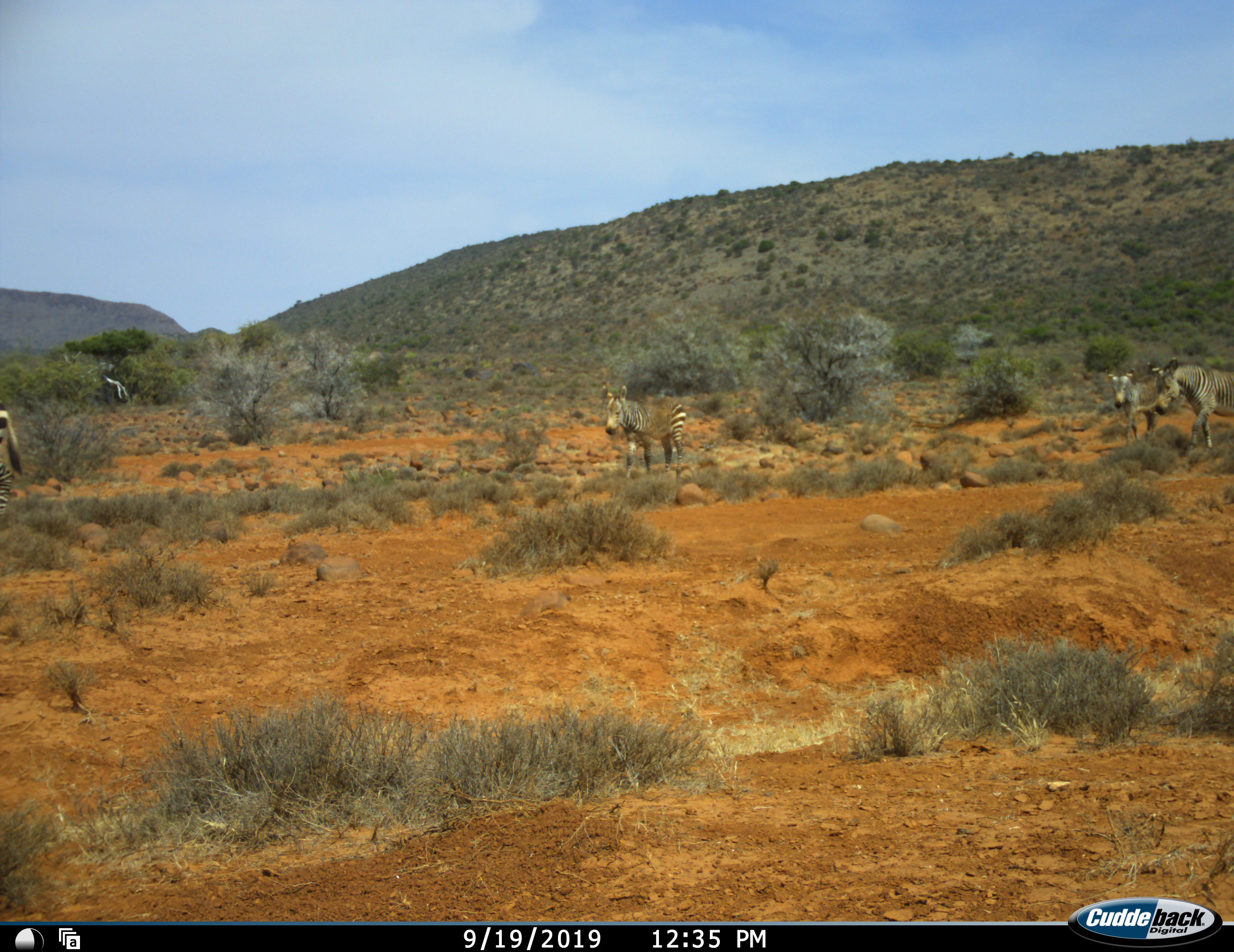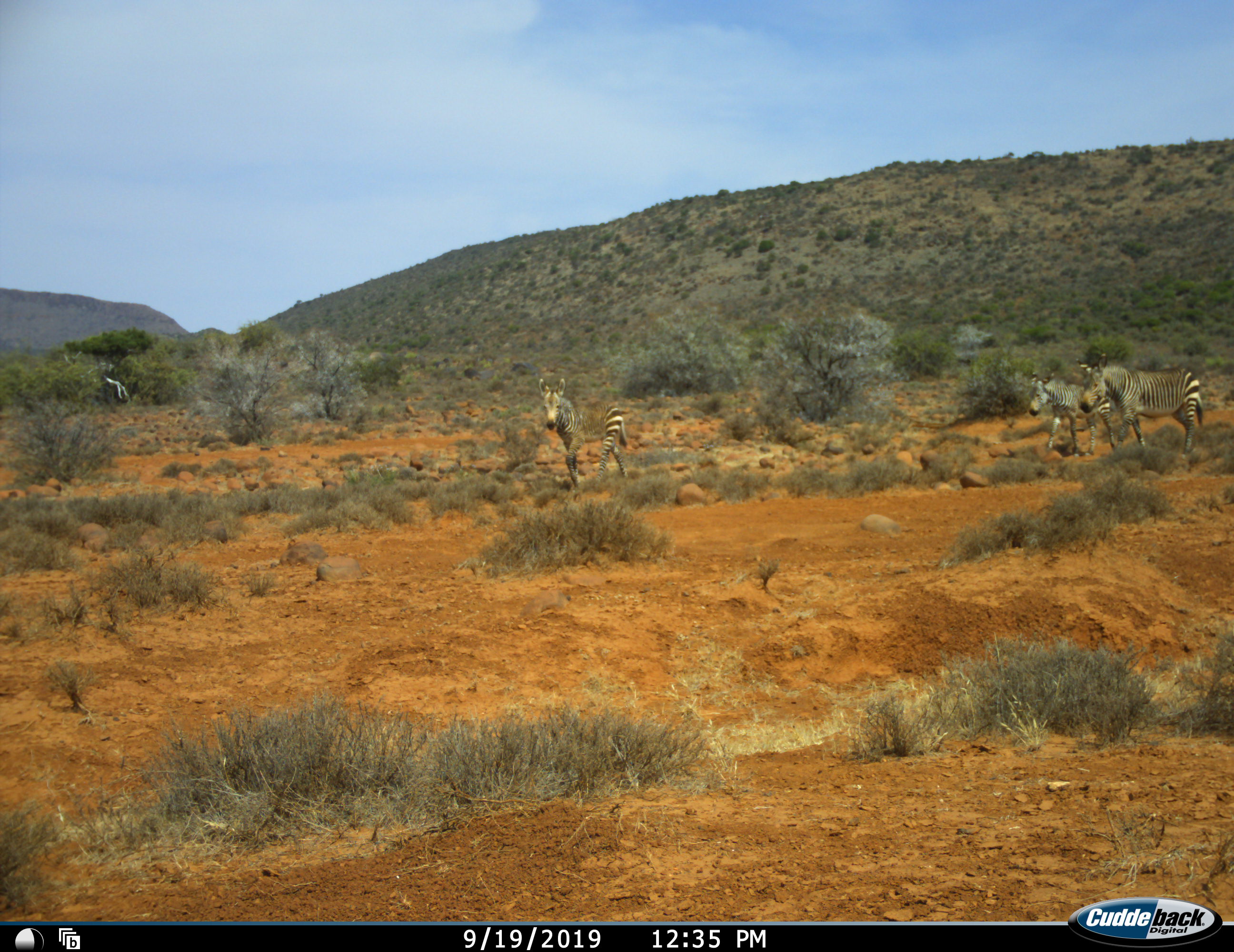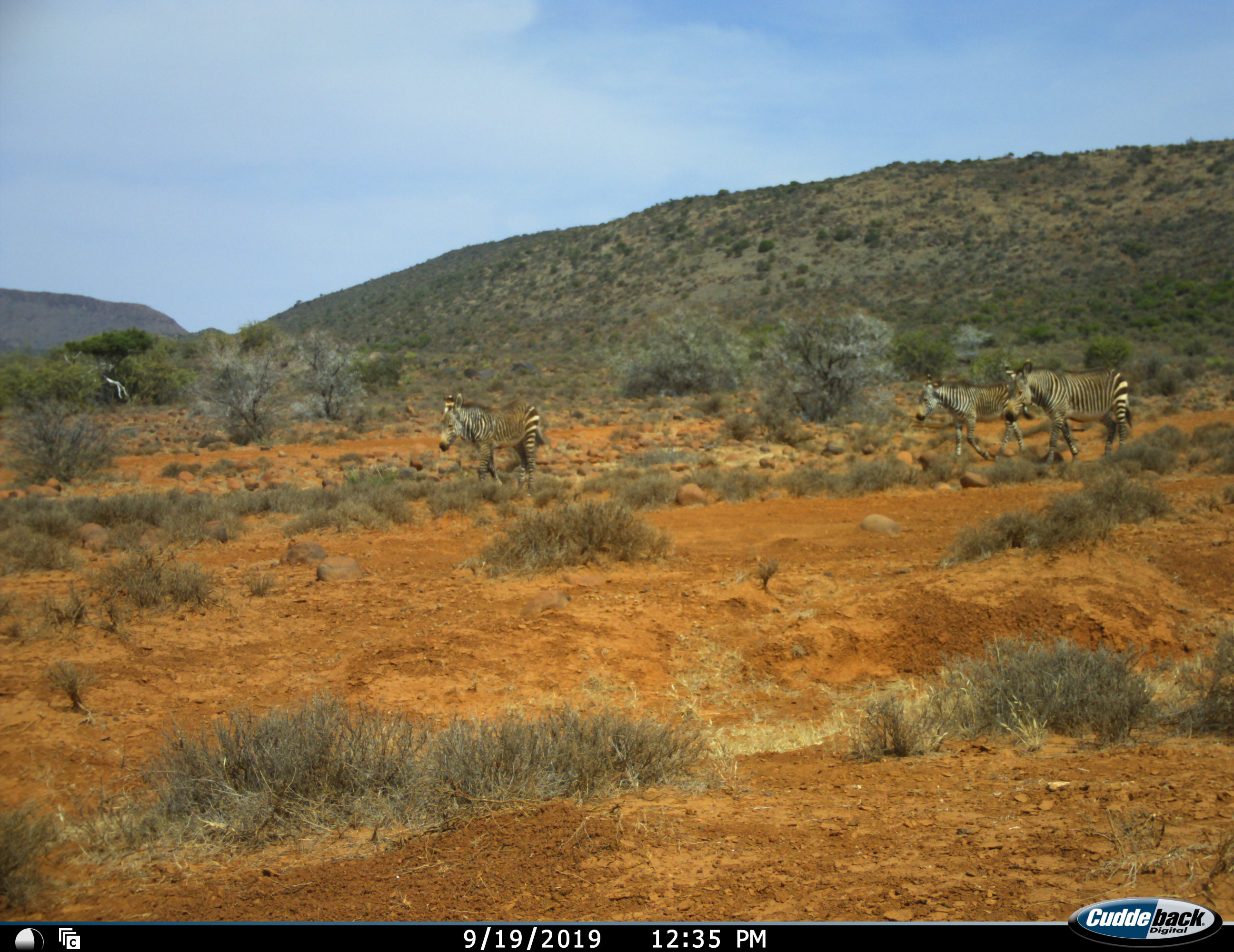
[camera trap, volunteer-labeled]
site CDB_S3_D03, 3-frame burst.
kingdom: Animalia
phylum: Chordata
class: Mammalia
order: Perissodactyla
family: Equidae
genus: Equus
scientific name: Equus zebra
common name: mountain zebra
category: zebramountain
Zebramountain (mountain zebra) (Equus zebra), count 4. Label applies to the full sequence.